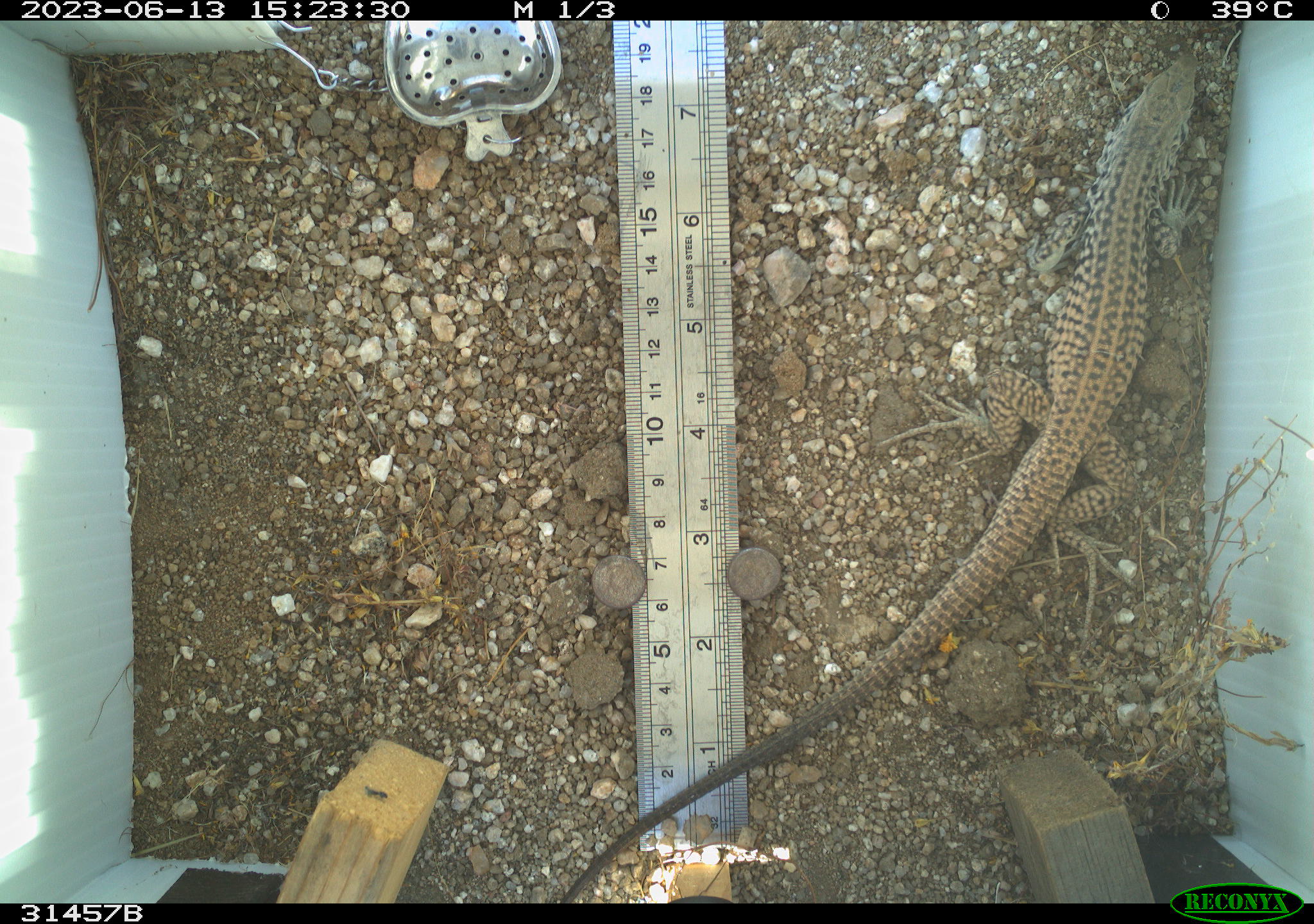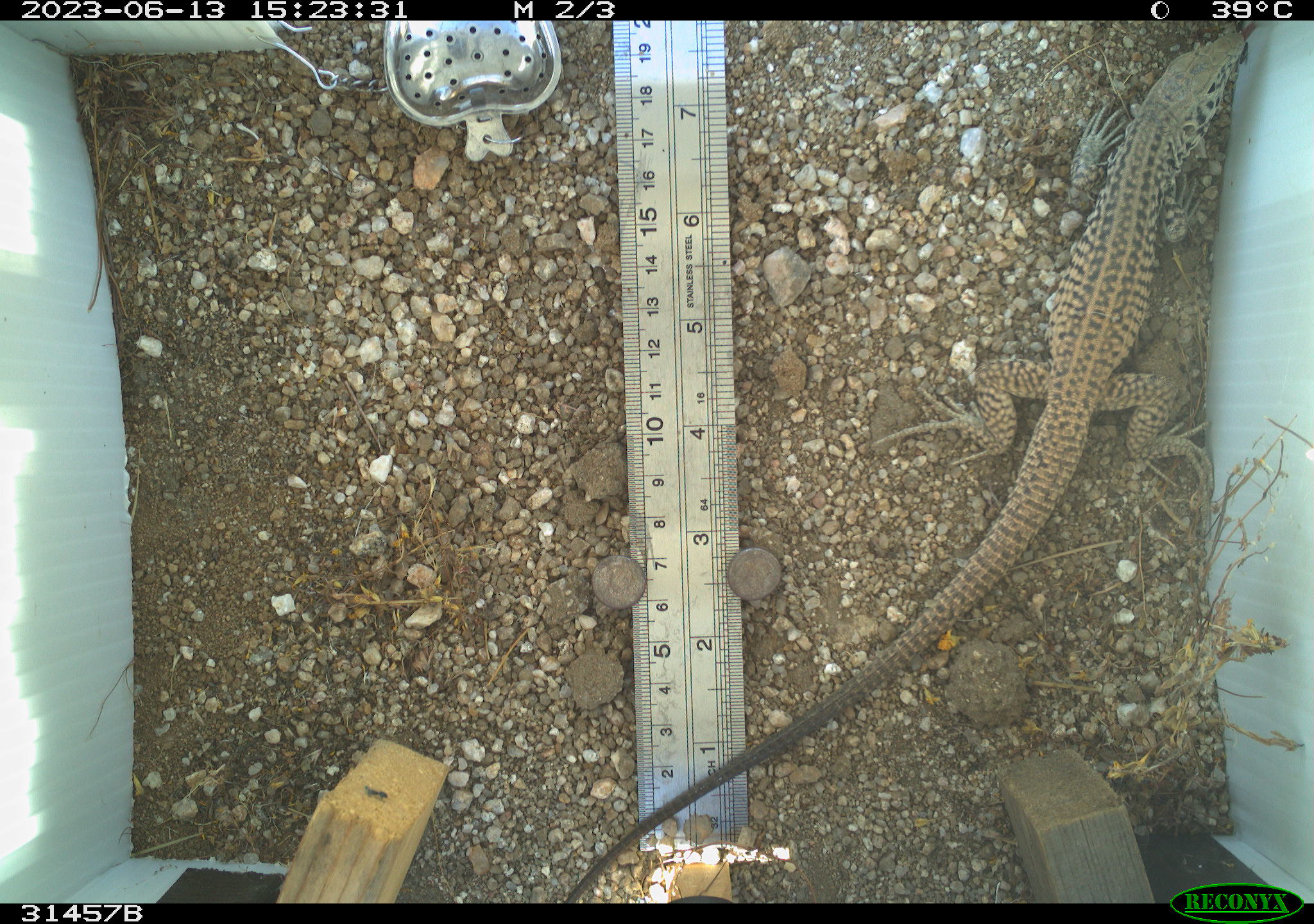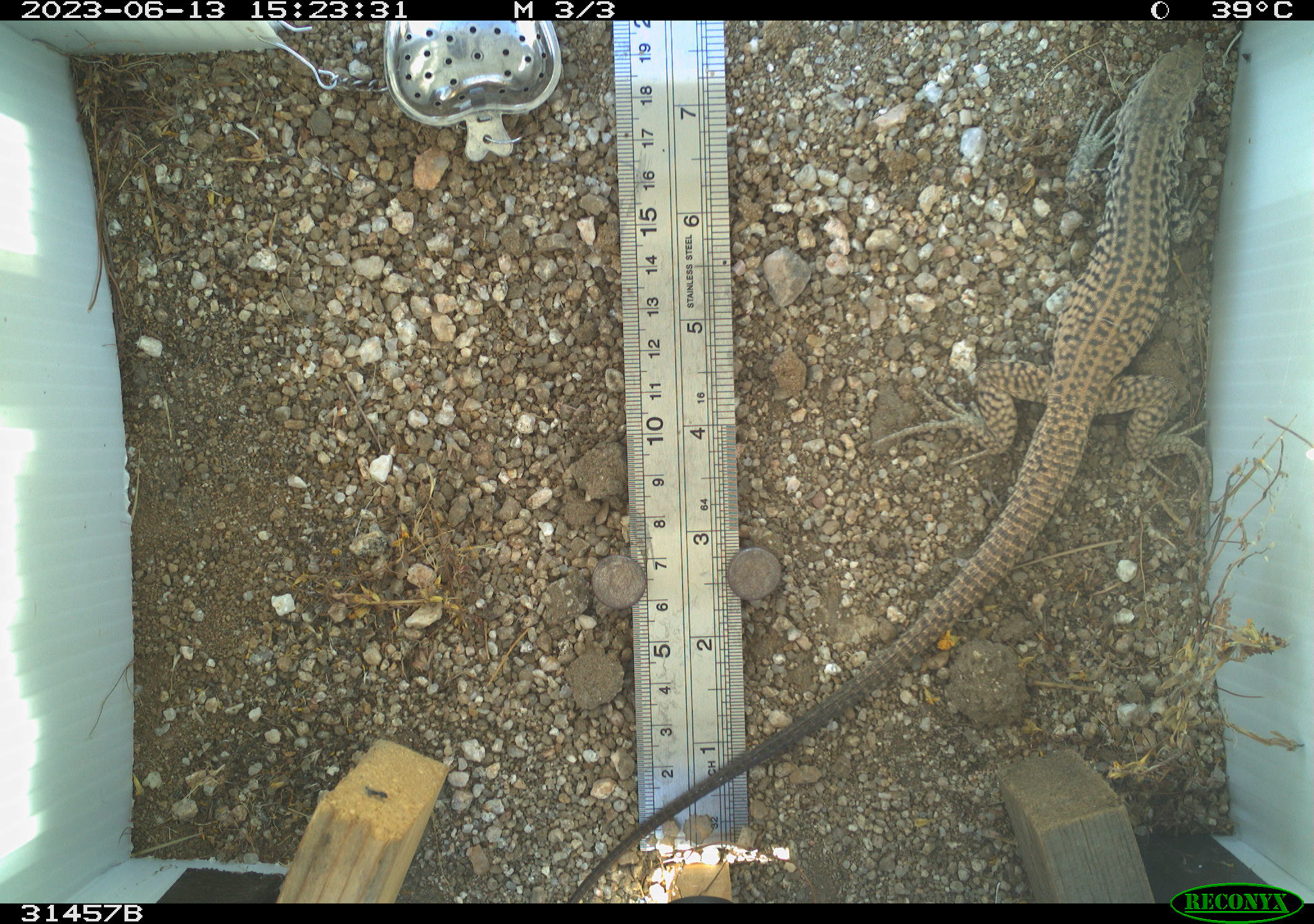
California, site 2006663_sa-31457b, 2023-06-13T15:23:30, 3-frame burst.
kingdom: Animalia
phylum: Chordata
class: Reptilia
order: Squamata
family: Teiidae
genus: Aspidoscelis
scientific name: Aspidoscelis tigris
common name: western whiptail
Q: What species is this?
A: Western whiptail (Aspidoscelis tigris).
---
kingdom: Animalia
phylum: Chordata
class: Mammalia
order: Rodentia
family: Heteromyidae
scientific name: Heteromyidae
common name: kangaroo rats and pocket mice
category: heteromyidae family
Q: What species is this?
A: Heteromyidae family (kangaroo rats and pocket mice) (Heteromyidae).